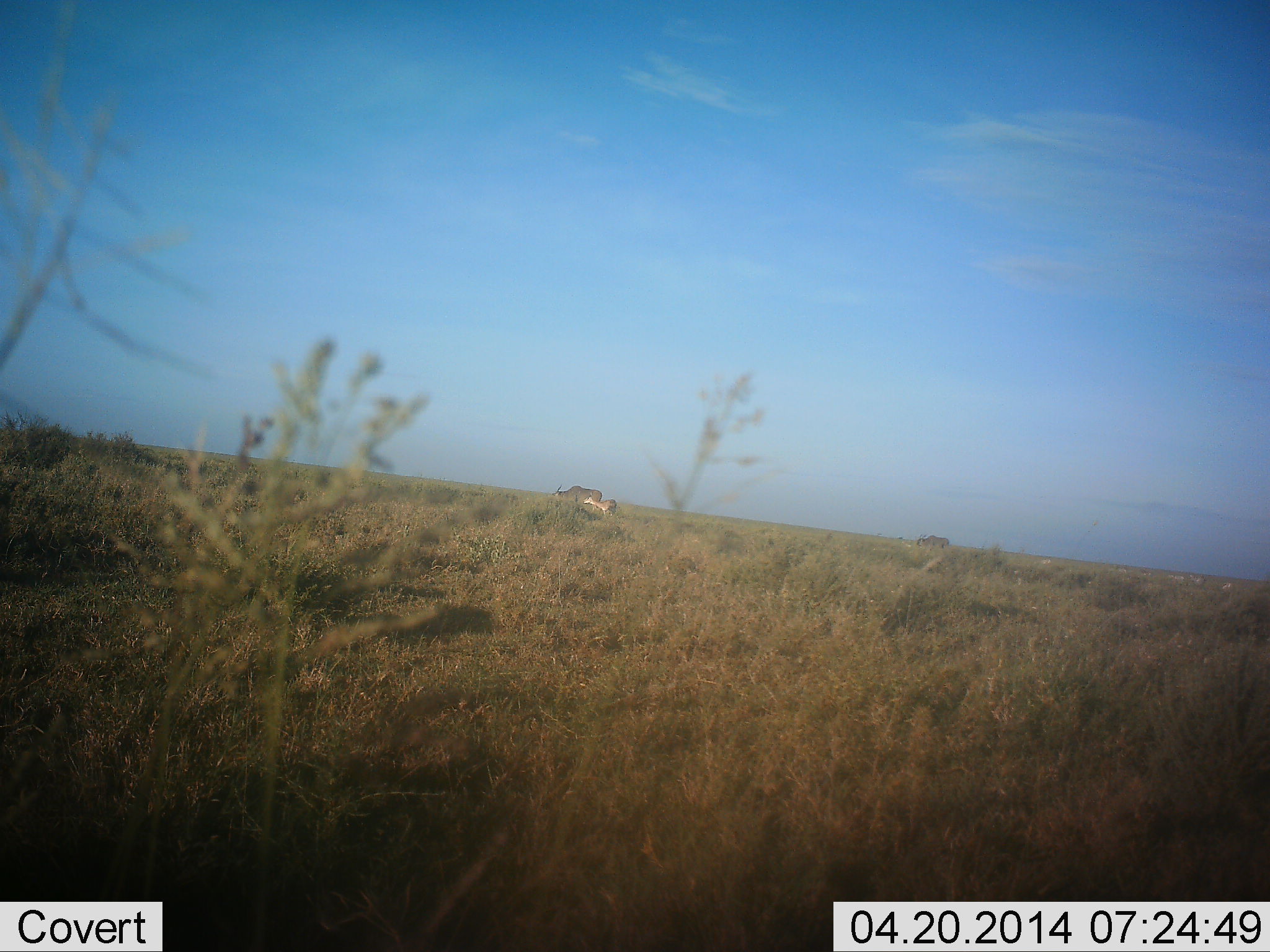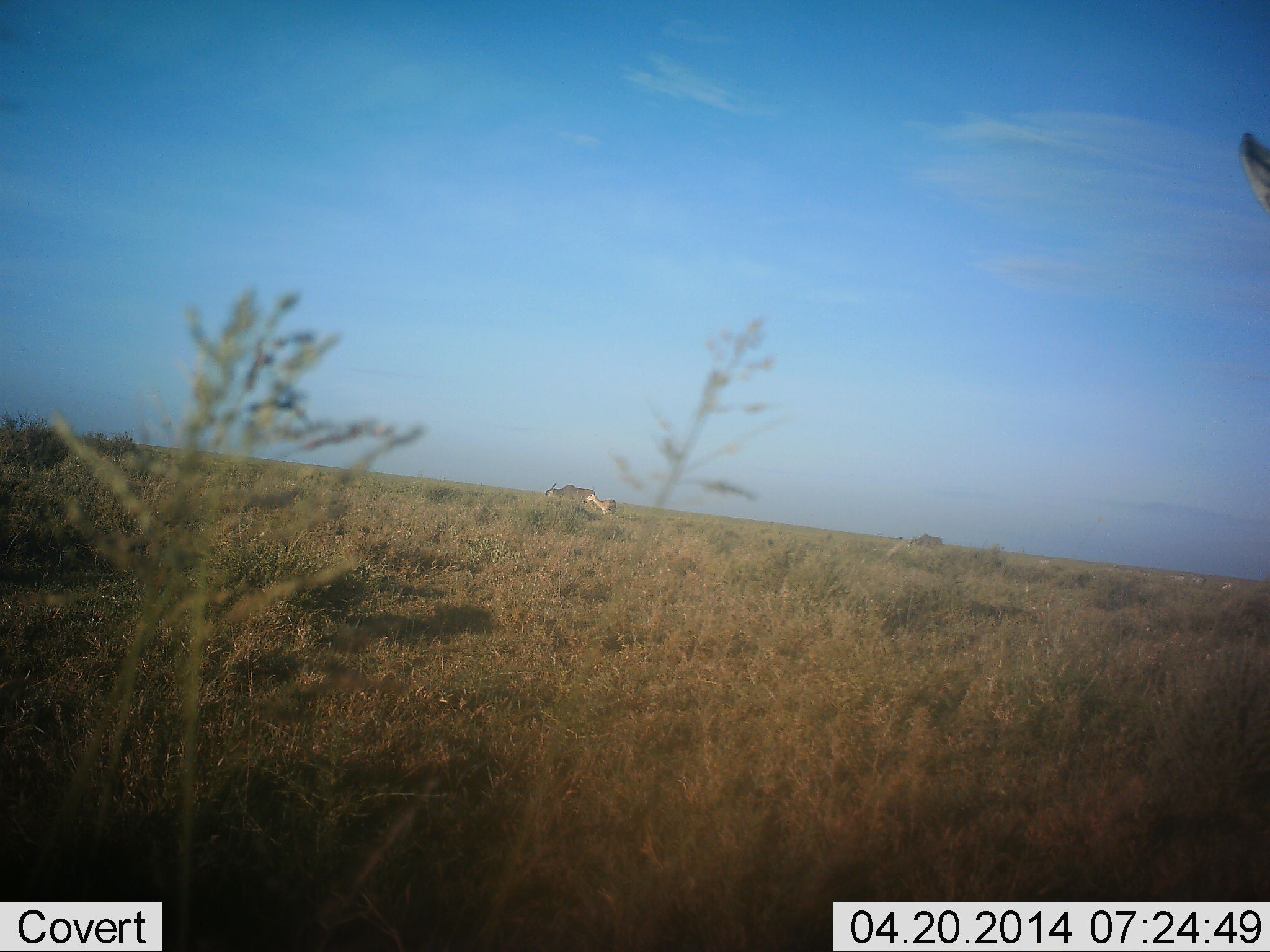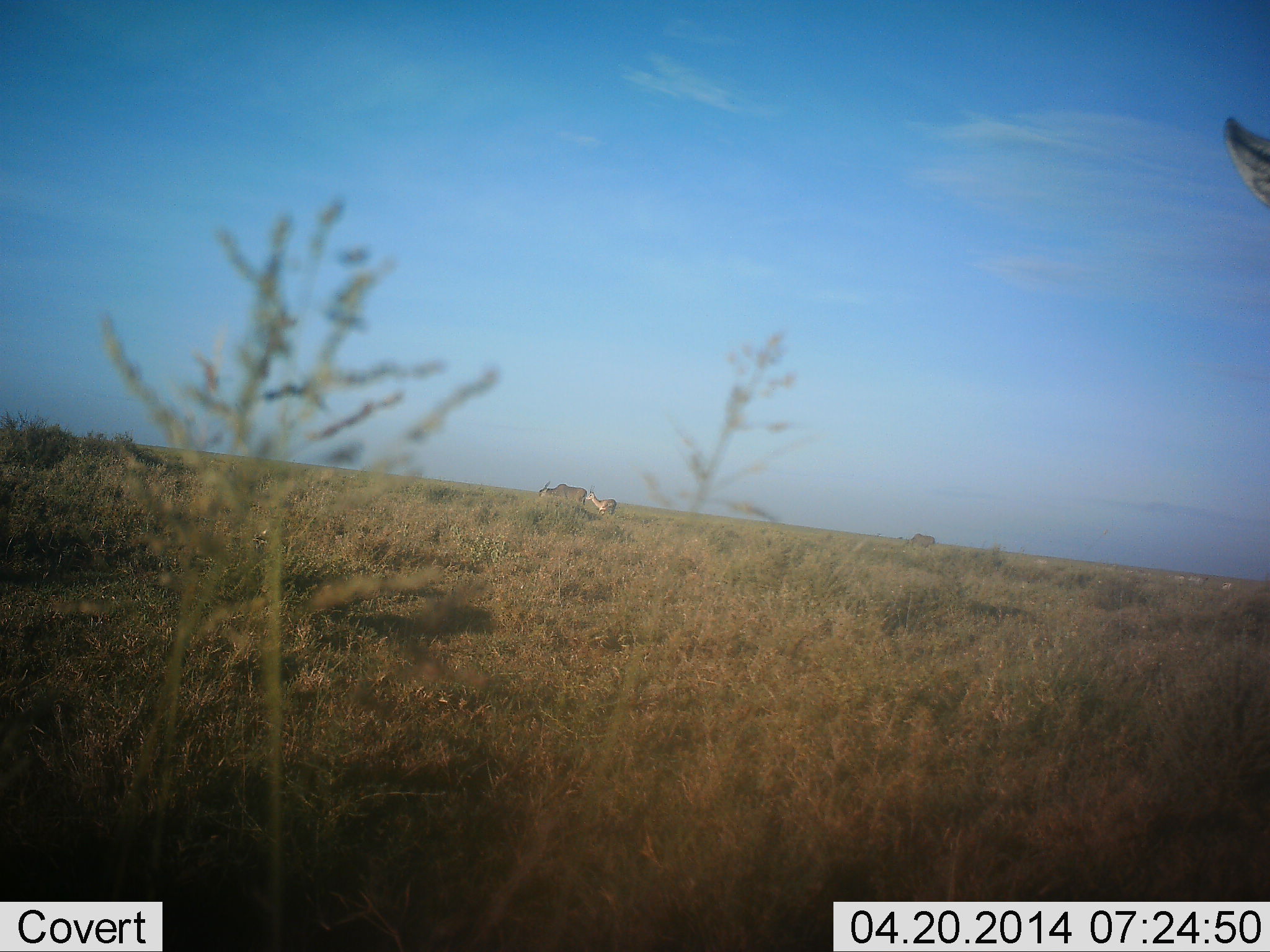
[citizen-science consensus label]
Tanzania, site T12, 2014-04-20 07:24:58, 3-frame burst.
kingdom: Animalia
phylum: Chordata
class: Mammalia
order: Artiodactyla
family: Bovidae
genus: Tragelaphus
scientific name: Tragelaphus oryx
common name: eland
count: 2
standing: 18%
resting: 0%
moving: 82%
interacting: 0%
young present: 27%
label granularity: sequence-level